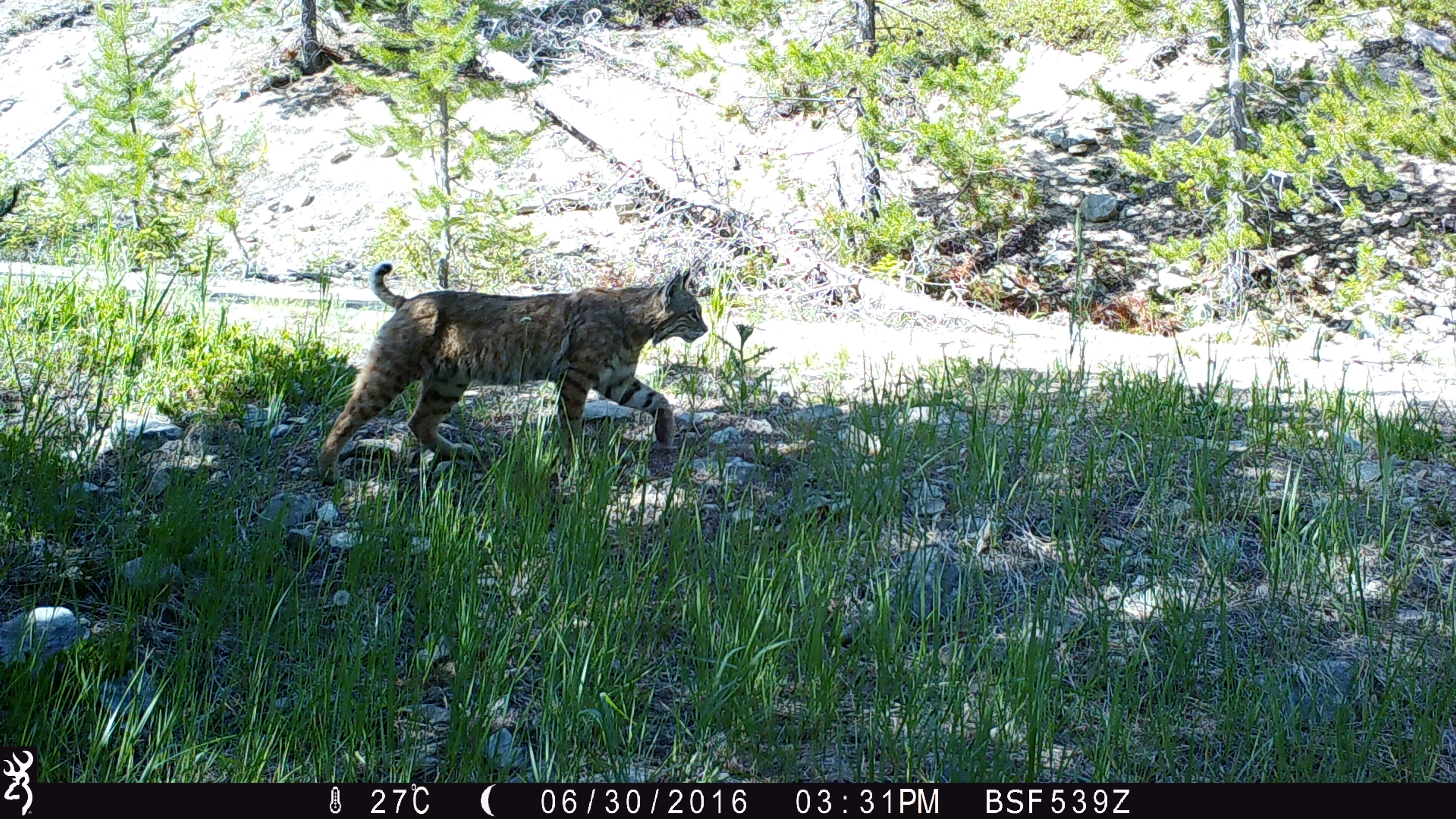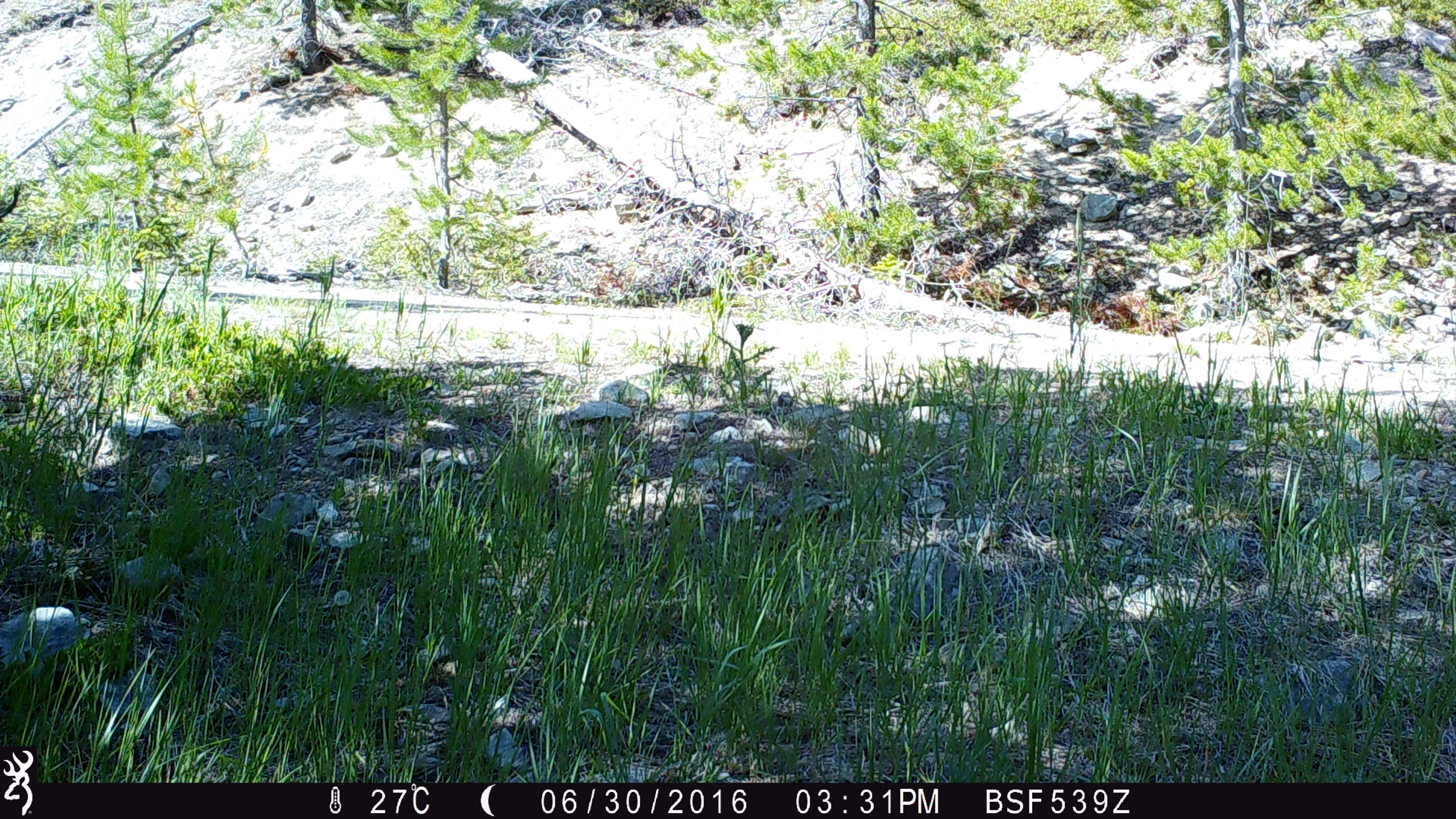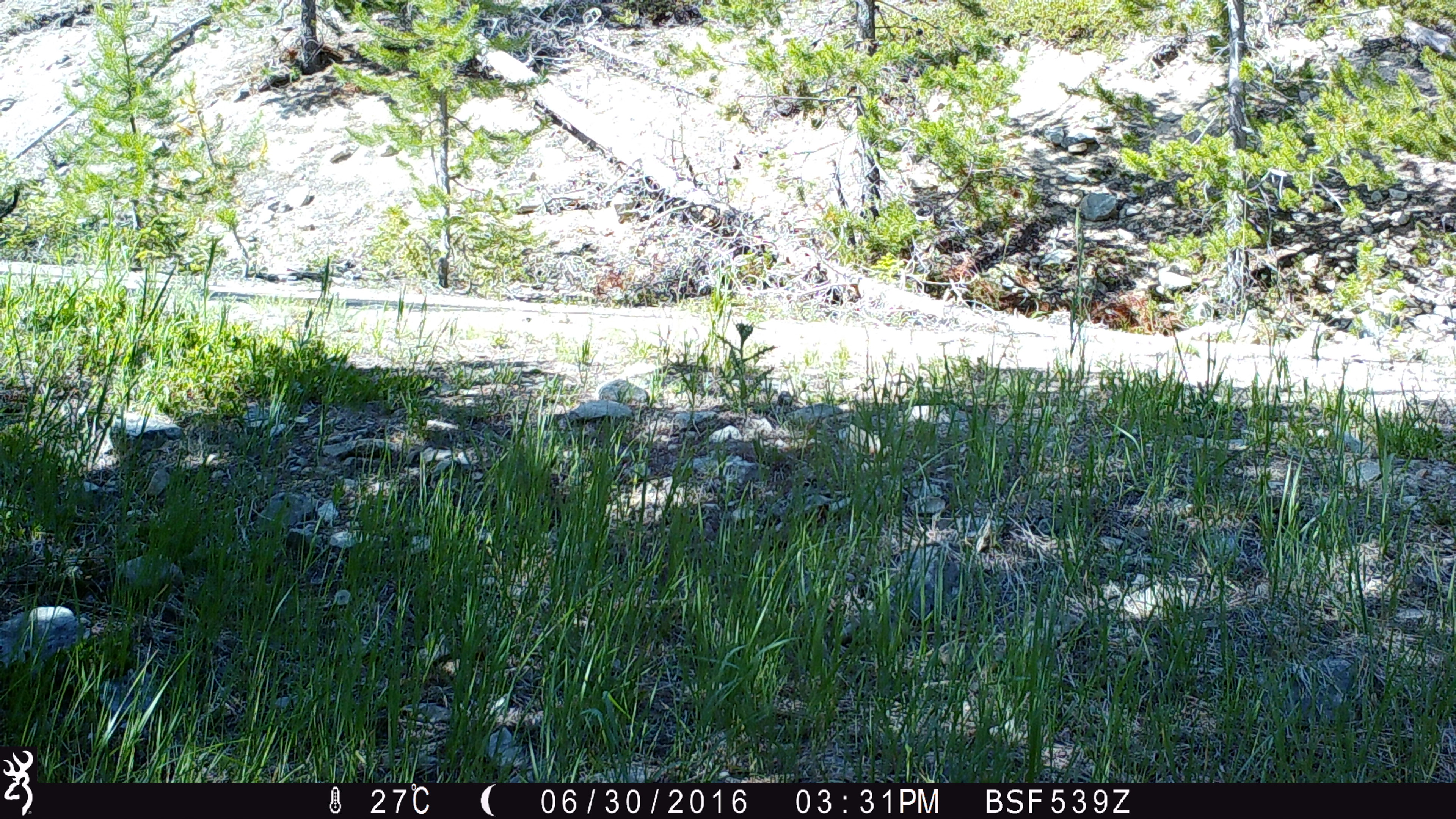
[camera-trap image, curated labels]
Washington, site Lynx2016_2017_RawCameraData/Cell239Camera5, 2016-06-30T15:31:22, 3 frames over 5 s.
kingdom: Animalia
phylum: Chordata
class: Mammalia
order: Carnivora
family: Felidae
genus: Lynx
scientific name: Lynx rufus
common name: bobcat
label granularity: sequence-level